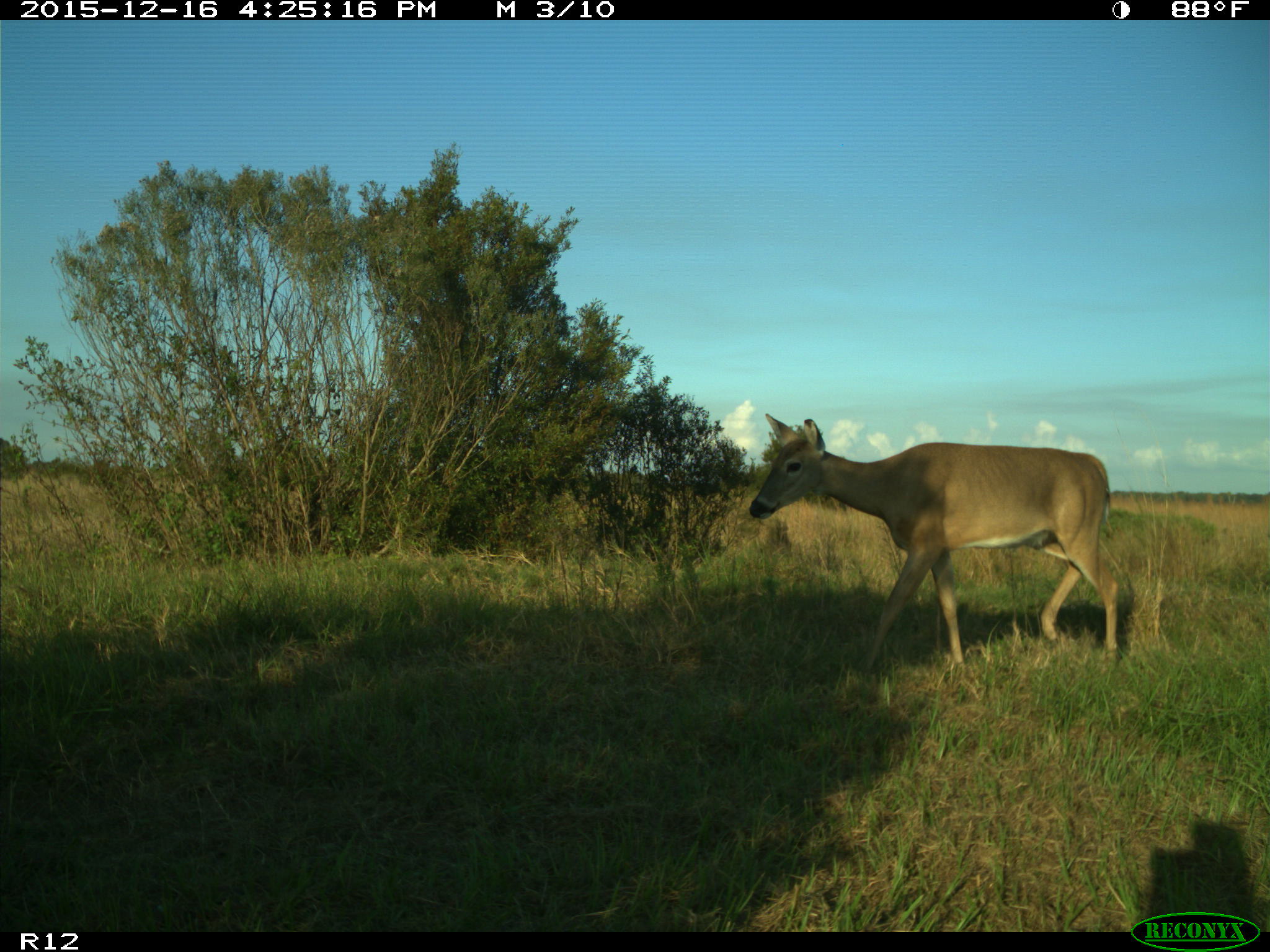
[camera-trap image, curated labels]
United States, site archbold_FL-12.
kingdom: Animalia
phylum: Chordata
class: Mammalia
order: Artiodactyla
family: Cervidae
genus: Odocoileus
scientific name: Odocoileus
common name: deer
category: unidentified deer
Unidentified deer (deer) (Odocoileus).